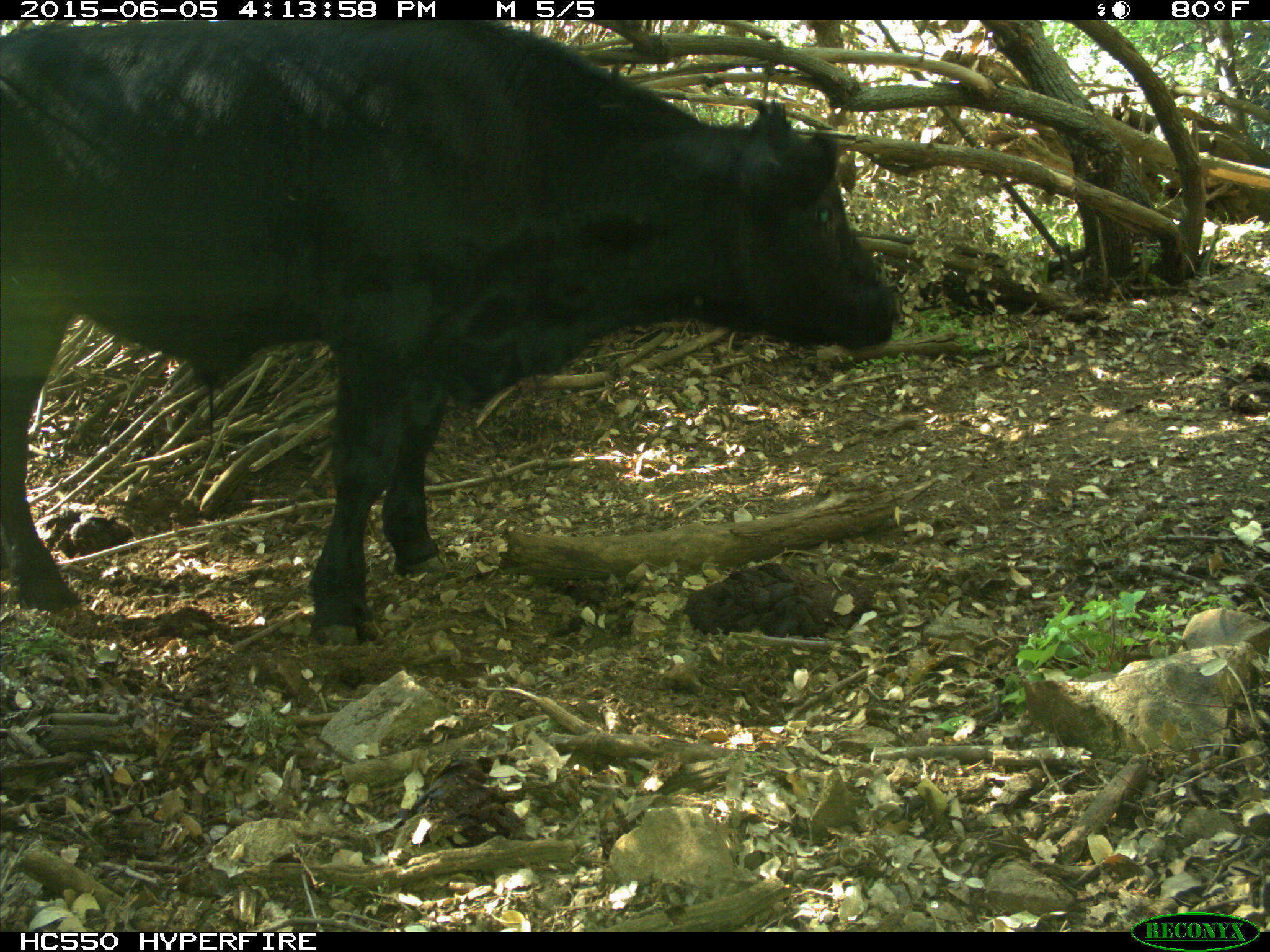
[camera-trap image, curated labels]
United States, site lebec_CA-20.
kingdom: Animalia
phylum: Chordata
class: Mammalia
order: Artiodactyla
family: Bovidae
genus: Bos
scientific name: Bos taurus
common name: domestic cow